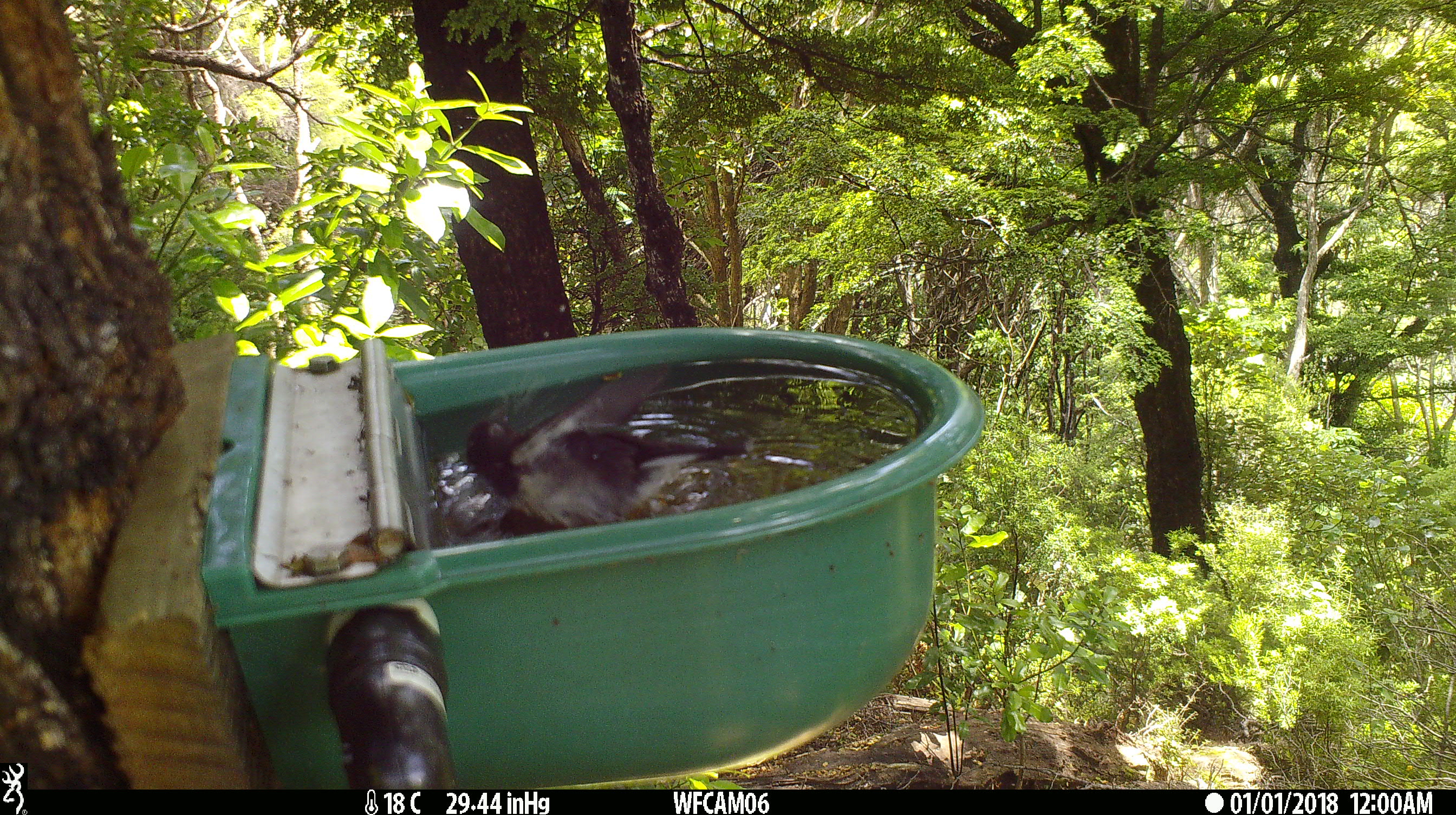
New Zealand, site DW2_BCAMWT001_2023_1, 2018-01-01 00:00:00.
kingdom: Animalia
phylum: Chordata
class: Aves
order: Passeriformes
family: Petroicidae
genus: Petroica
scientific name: Petroica macrocephala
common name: tomtit